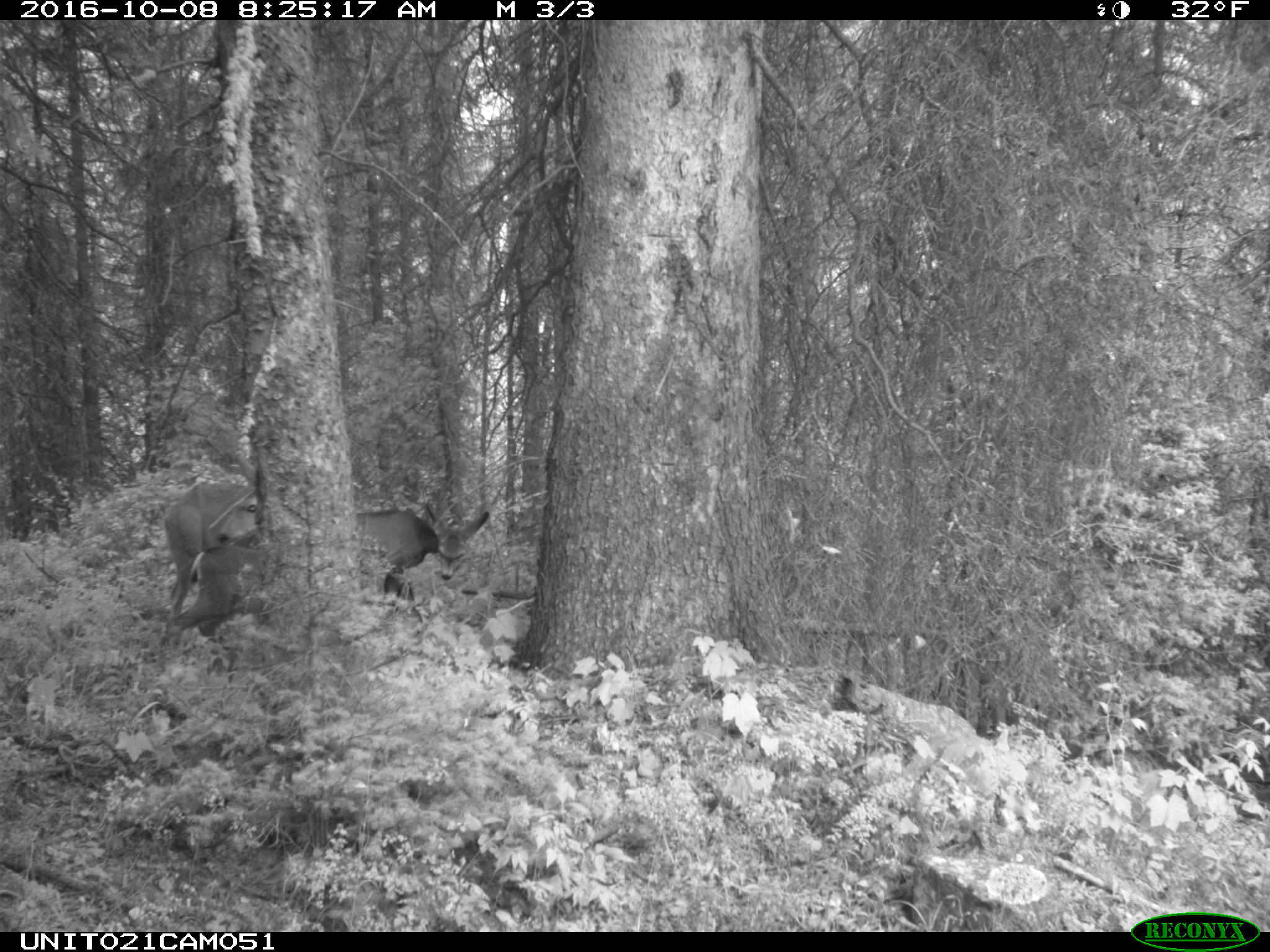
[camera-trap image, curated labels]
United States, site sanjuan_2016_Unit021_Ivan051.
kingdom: Animalia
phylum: Chordata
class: Mammalia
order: Artiodactyla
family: Cervidae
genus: Odocoileus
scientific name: Odocoileus hemionus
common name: mule deer